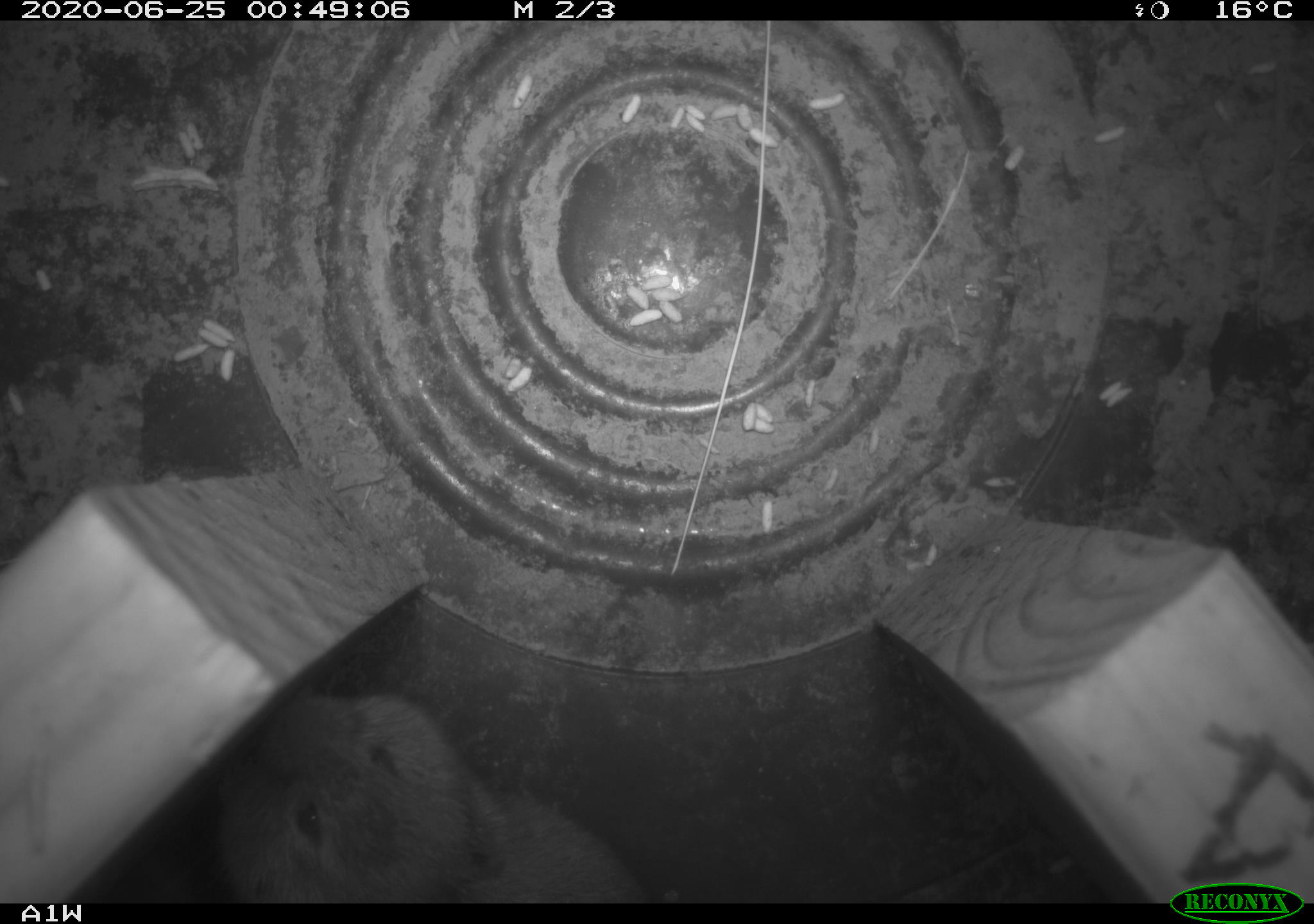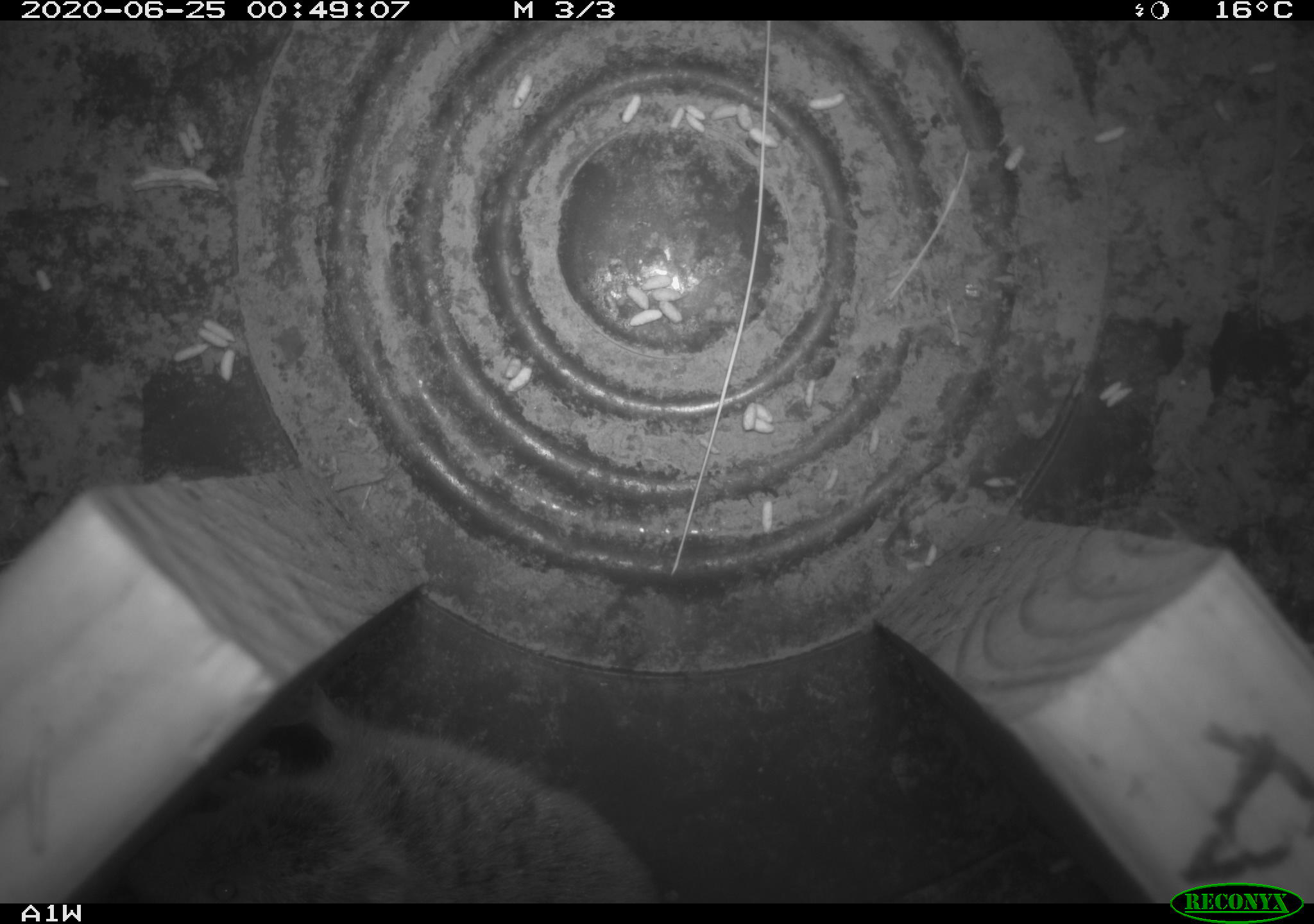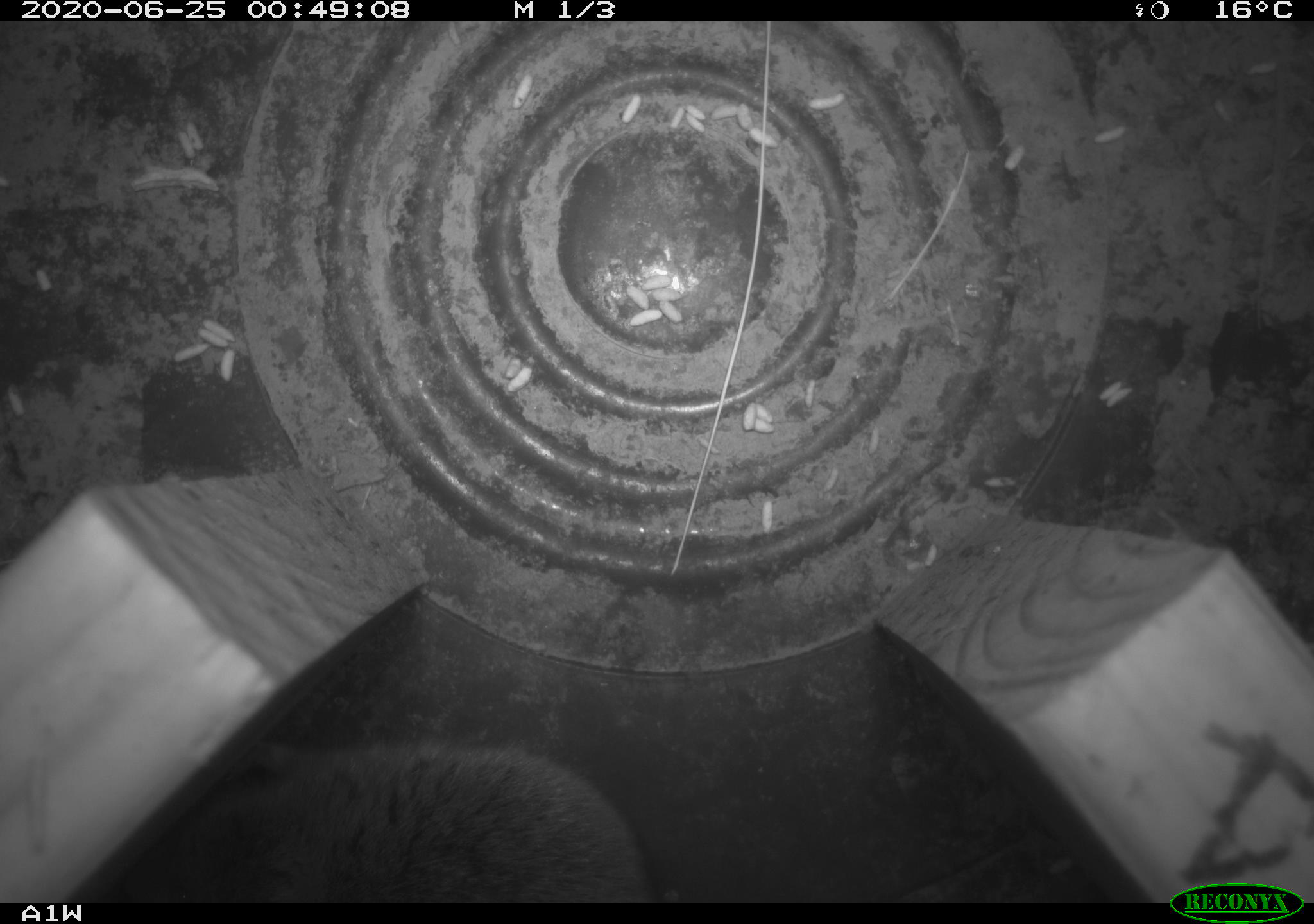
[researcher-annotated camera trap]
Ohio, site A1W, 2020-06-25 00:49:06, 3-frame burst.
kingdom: Animalia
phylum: Chordata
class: Mammalia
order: Rodentia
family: Cricetidae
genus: Microtus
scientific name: Microtus pennsylvanicus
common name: meadow vole